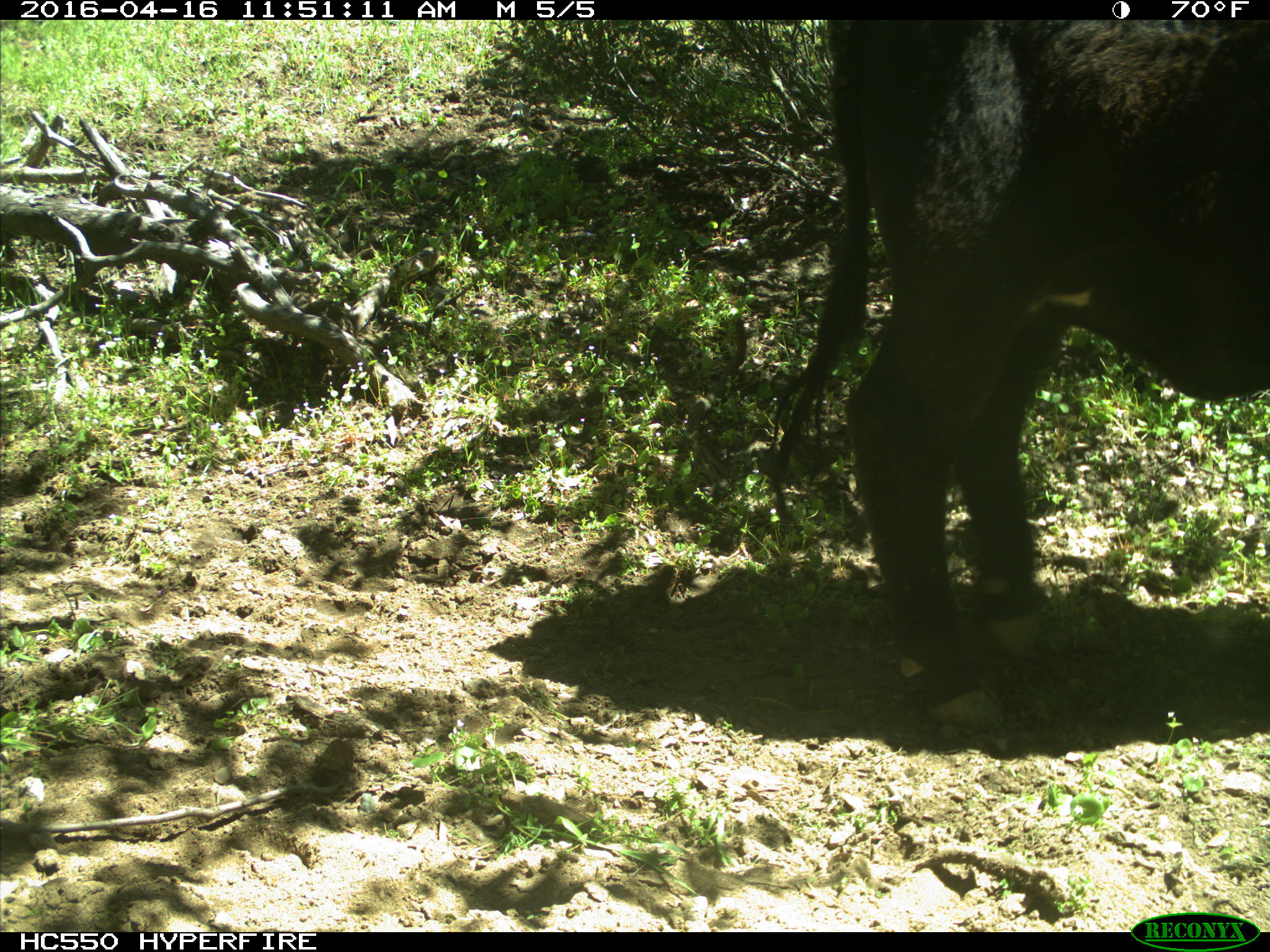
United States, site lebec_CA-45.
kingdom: Animalia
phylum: Chordata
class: Mammalia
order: Artiodactyla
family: Bovidae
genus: Bos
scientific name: Bos taurus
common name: domestic cow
Bos taurus (domestic cow).